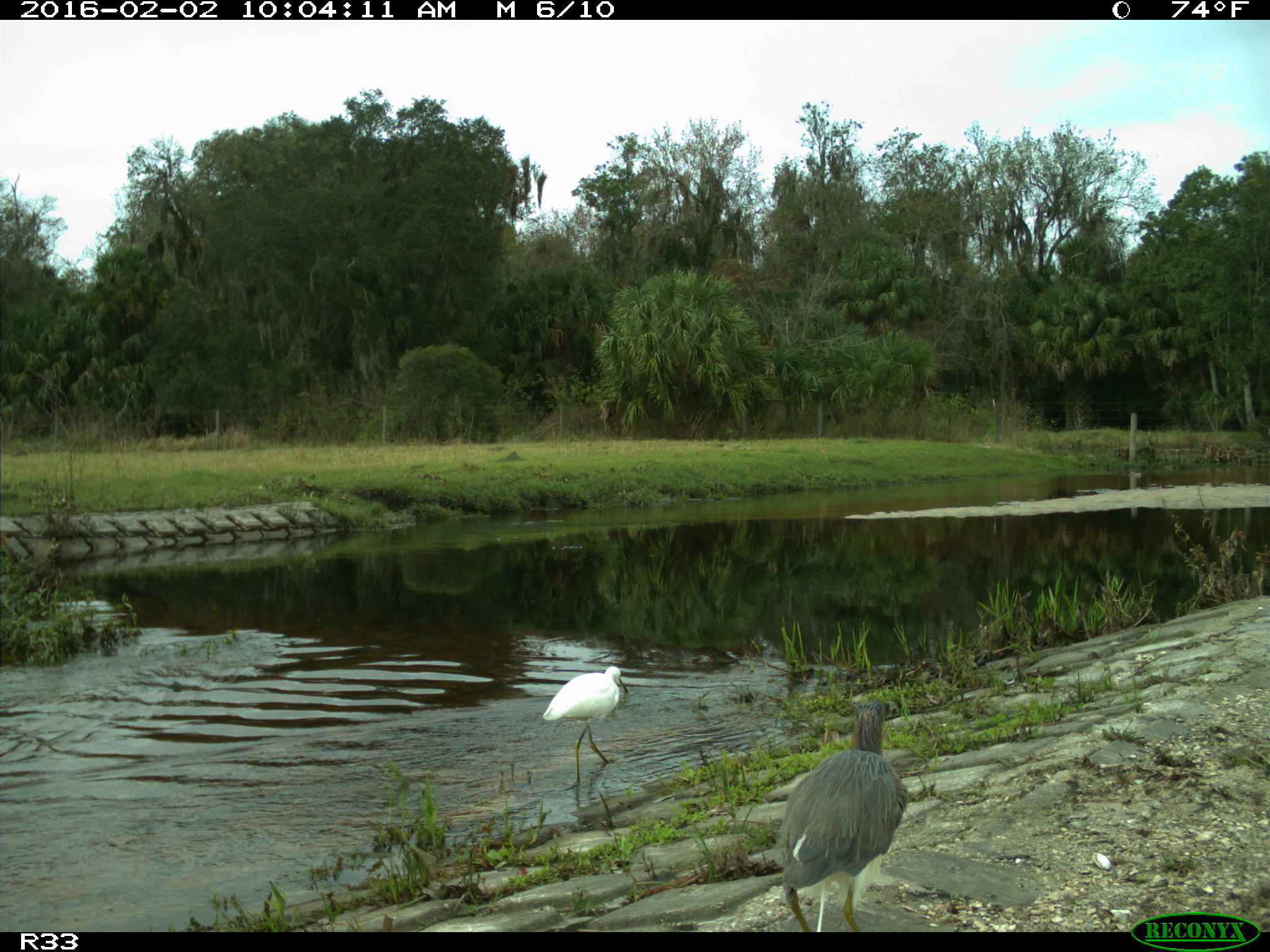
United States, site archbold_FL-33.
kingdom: Animalia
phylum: Chordata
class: Aves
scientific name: Aves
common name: birds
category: unidentified bird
Unidentified bird (birds) (Aves).